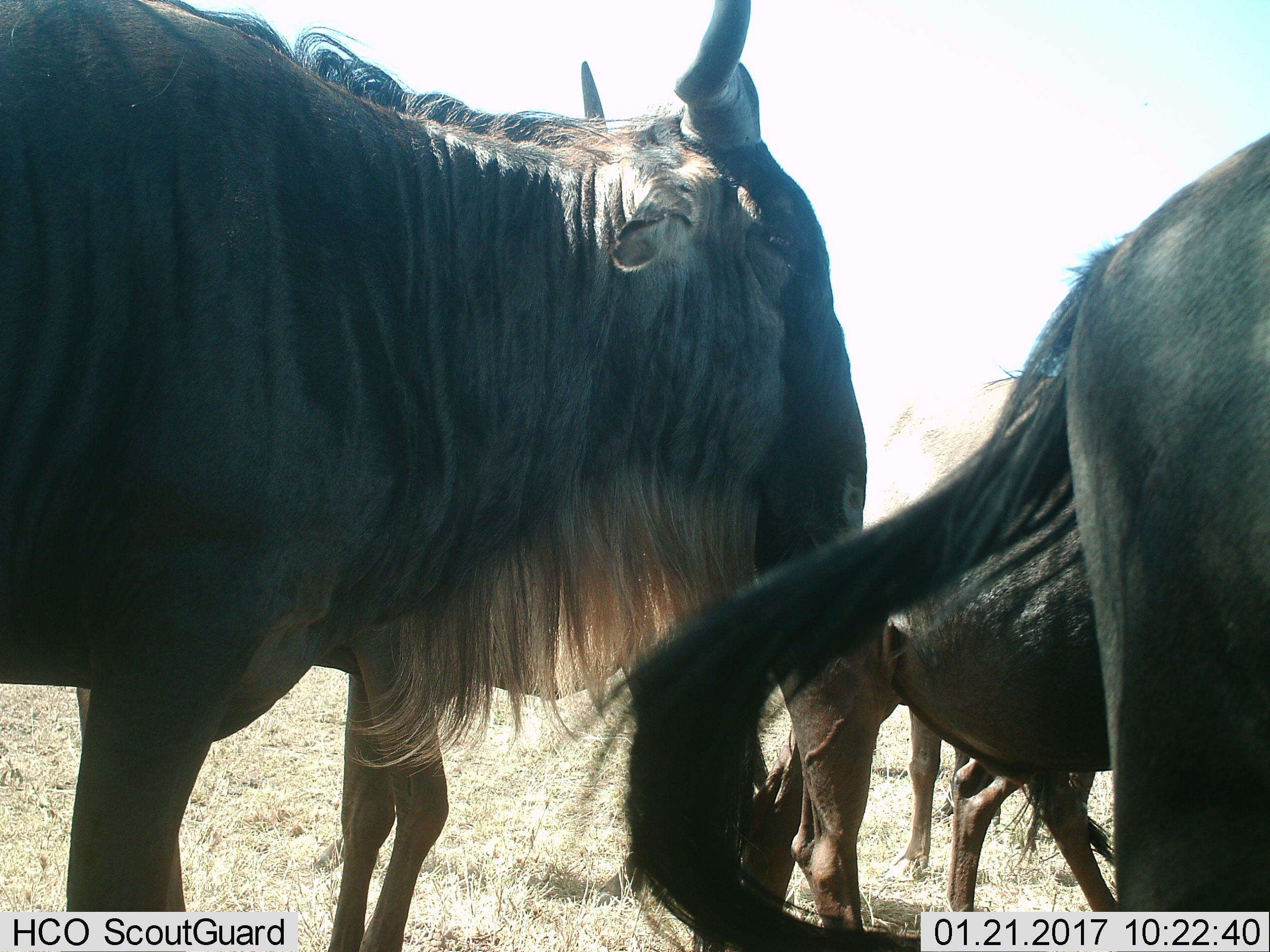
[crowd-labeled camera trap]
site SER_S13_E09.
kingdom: Animalia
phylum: Chordata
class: Mammalia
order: Artiodactyla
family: Bovidae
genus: Connochaetes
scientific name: Connochaetes taurinus taurinus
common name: blue wildebeest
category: wildebeestblue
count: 5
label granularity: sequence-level